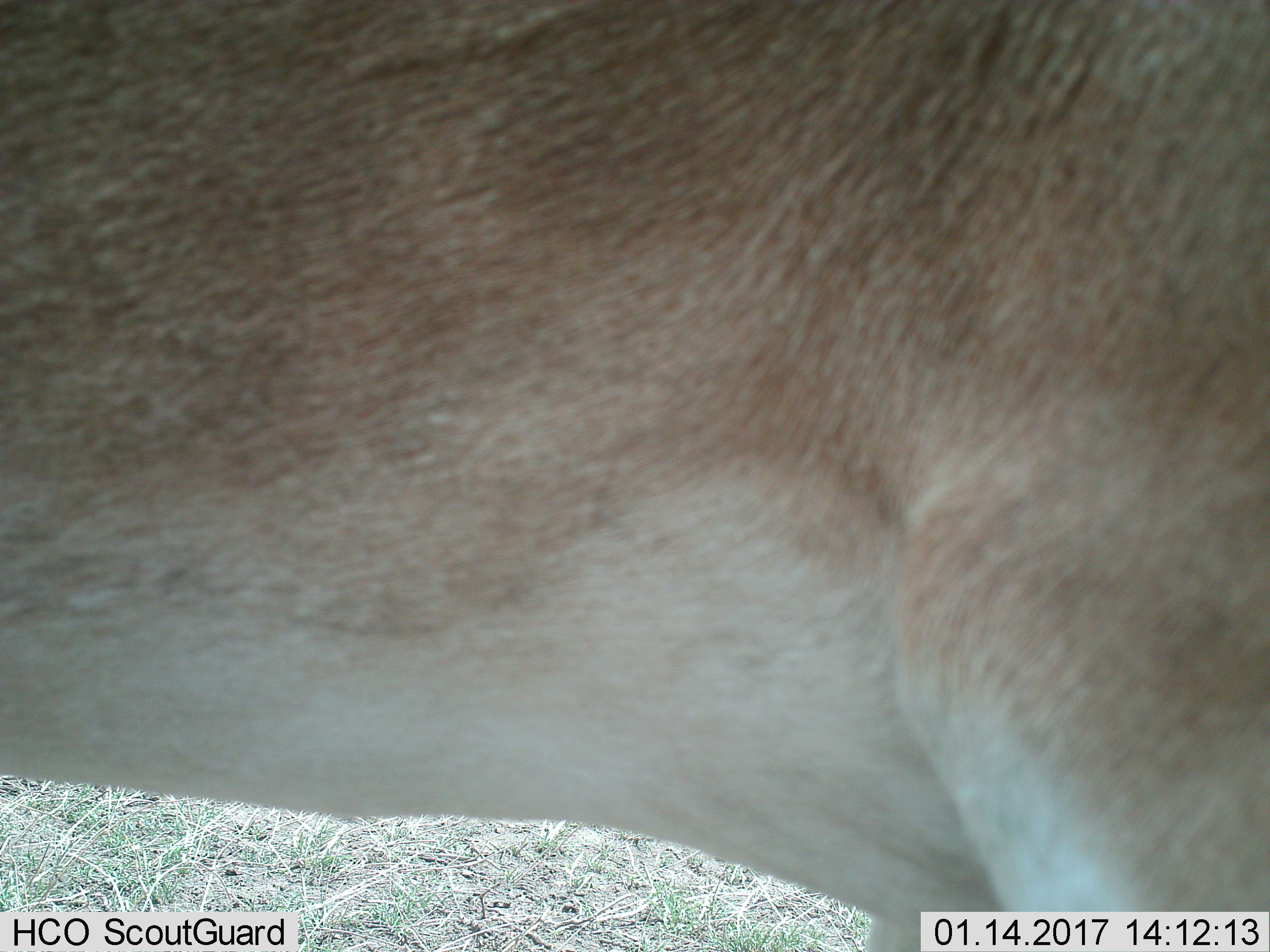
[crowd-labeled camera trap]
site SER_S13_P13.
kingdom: Animalia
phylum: Chordata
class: Mammalia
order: Artiodactyla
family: Bovidae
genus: Nanger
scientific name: Nanger granti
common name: grant's gazelle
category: gazellegrants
Gazellegrants (grant's gazelle) (Nanger granti), count 1. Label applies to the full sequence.